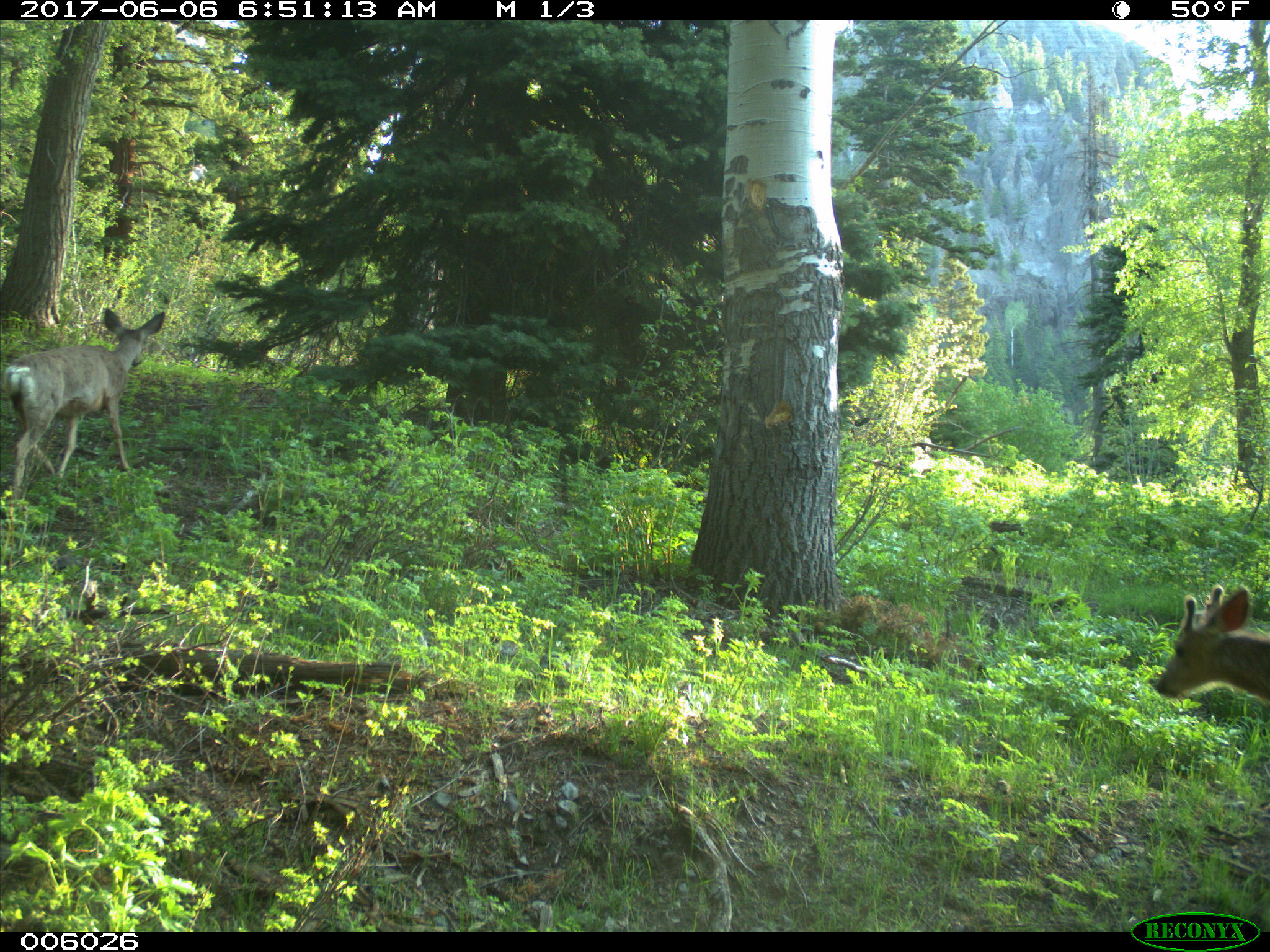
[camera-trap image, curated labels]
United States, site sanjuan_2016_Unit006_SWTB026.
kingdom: Animalia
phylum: Chordata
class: Mammalia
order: Artiodactyla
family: Cervidae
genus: Odocoileus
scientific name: Odocoileus hemionus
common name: mule deer